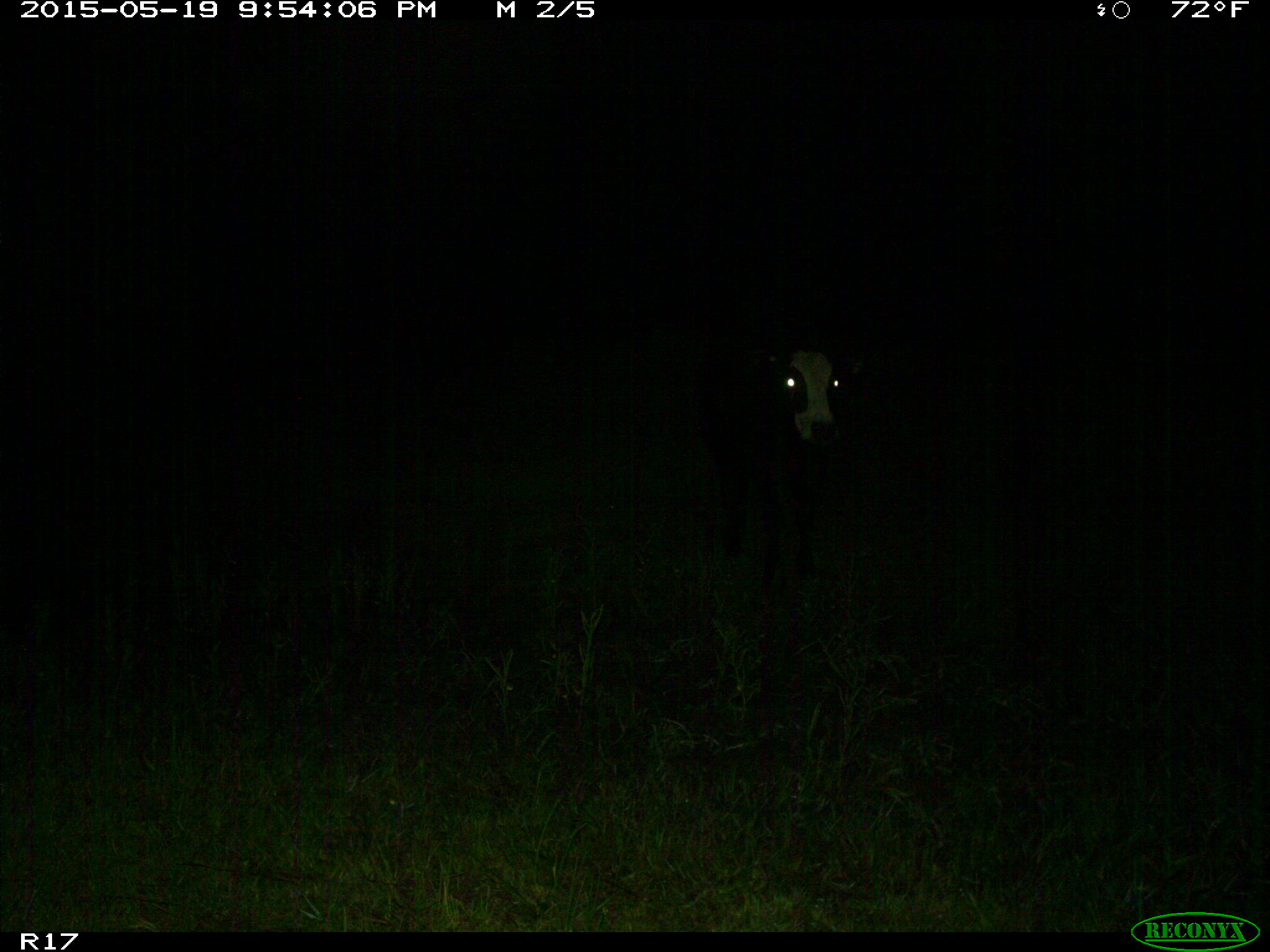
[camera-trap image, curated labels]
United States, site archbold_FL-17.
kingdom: Animalia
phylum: Chordata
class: Mammalia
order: Artiodactyla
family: Bovidae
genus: Bos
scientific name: Bos taurus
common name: domestic cow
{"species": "Bos taurus (domestic cow)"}